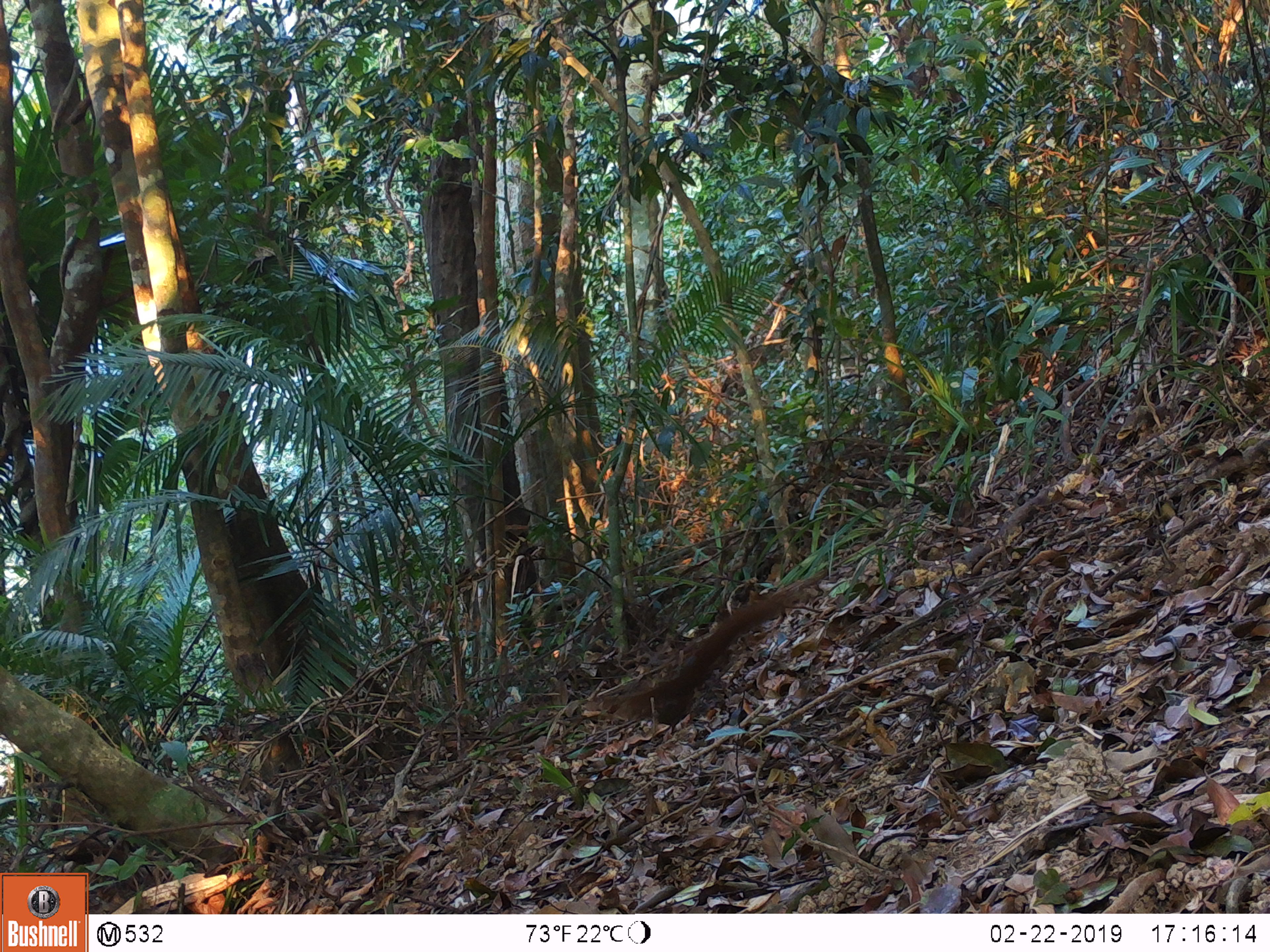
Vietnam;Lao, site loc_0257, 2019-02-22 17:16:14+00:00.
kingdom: Animalia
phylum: Chordata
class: Mammalia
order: Rodentia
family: Sciuridae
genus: Sciurus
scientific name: Sciurus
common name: squirrel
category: unidentified squirrel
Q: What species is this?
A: Unidentified squirrel (squirrel) (Sciurus).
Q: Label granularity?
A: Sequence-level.